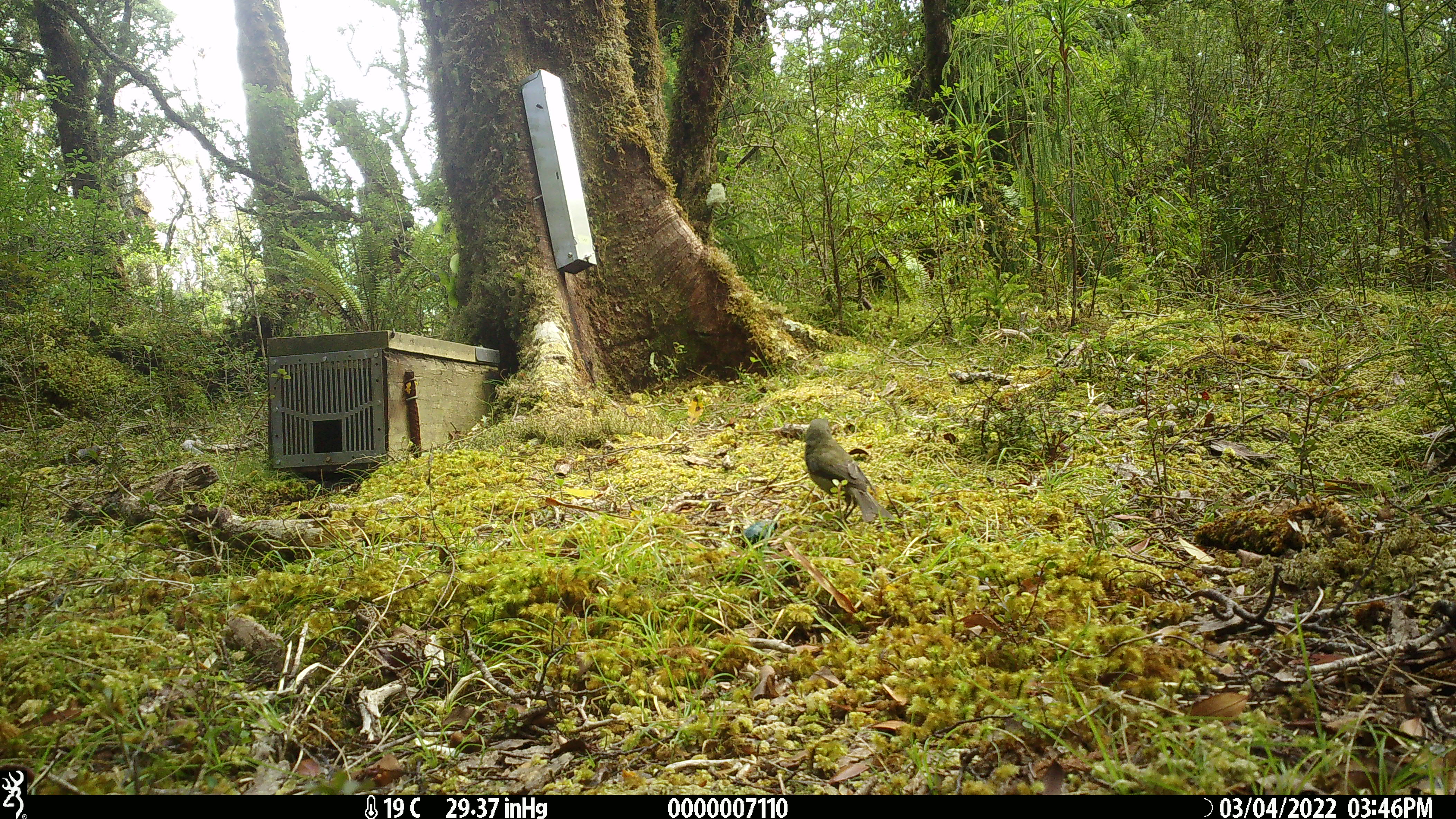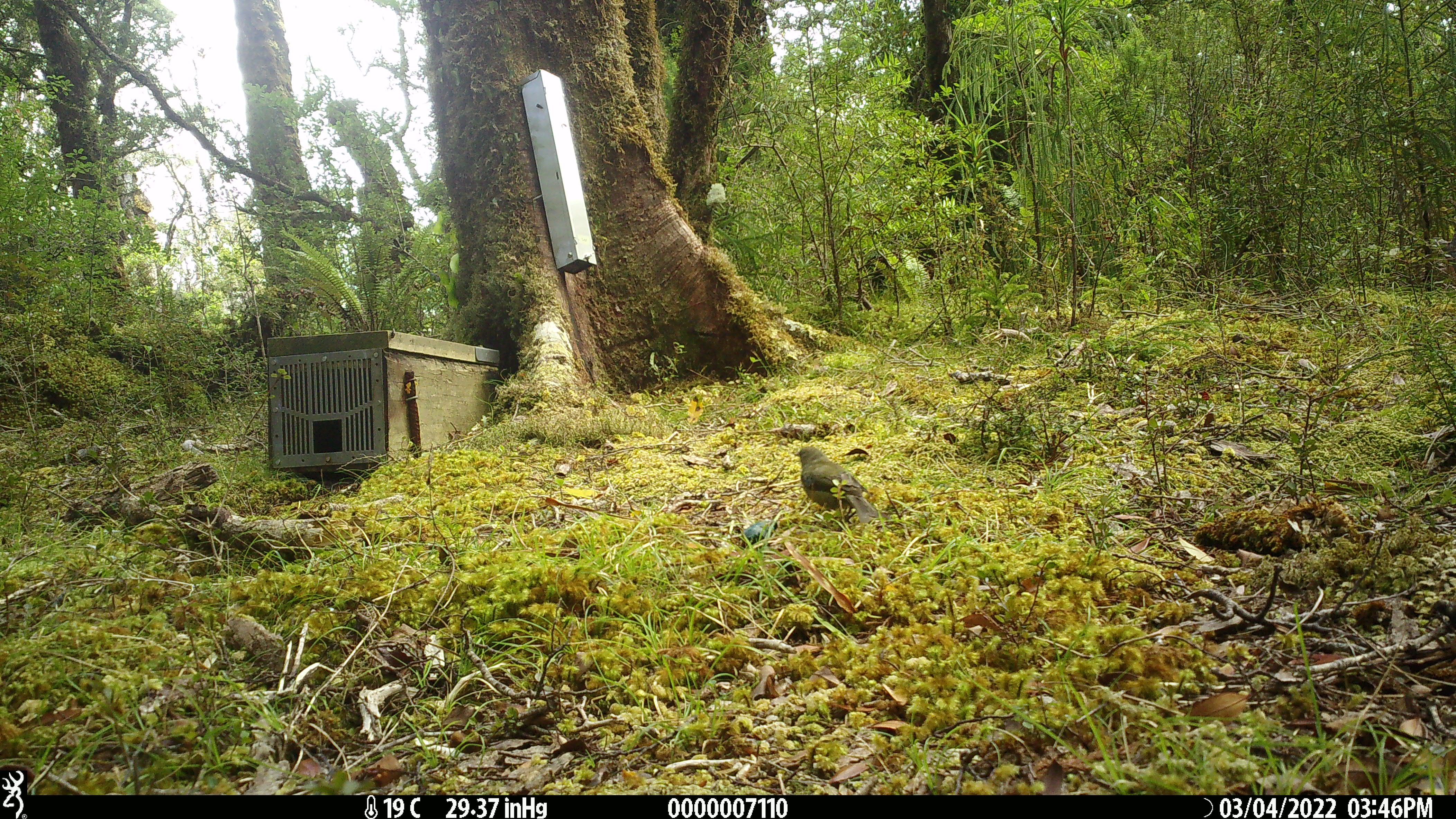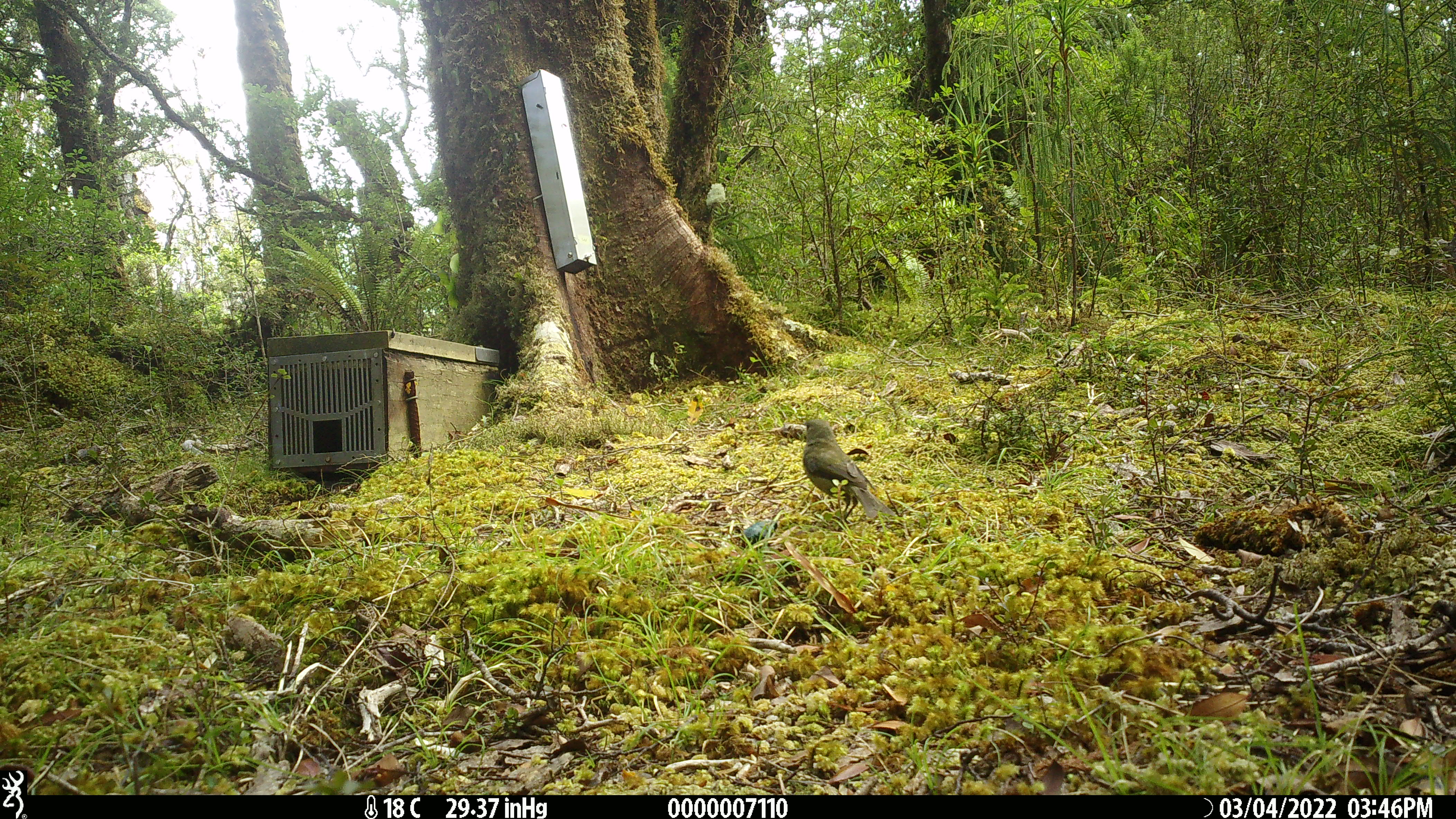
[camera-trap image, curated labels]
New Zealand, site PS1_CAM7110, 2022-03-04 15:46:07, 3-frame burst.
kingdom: Animalia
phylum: Chordata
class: Aves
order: Passeriformes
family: Meliphagidae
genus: Anthornis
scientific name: Anthornis melanura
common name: new zealand bellbird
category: bellbird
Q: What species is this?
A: Bellbird (new zealand bellbird) (Anthornis melanura).